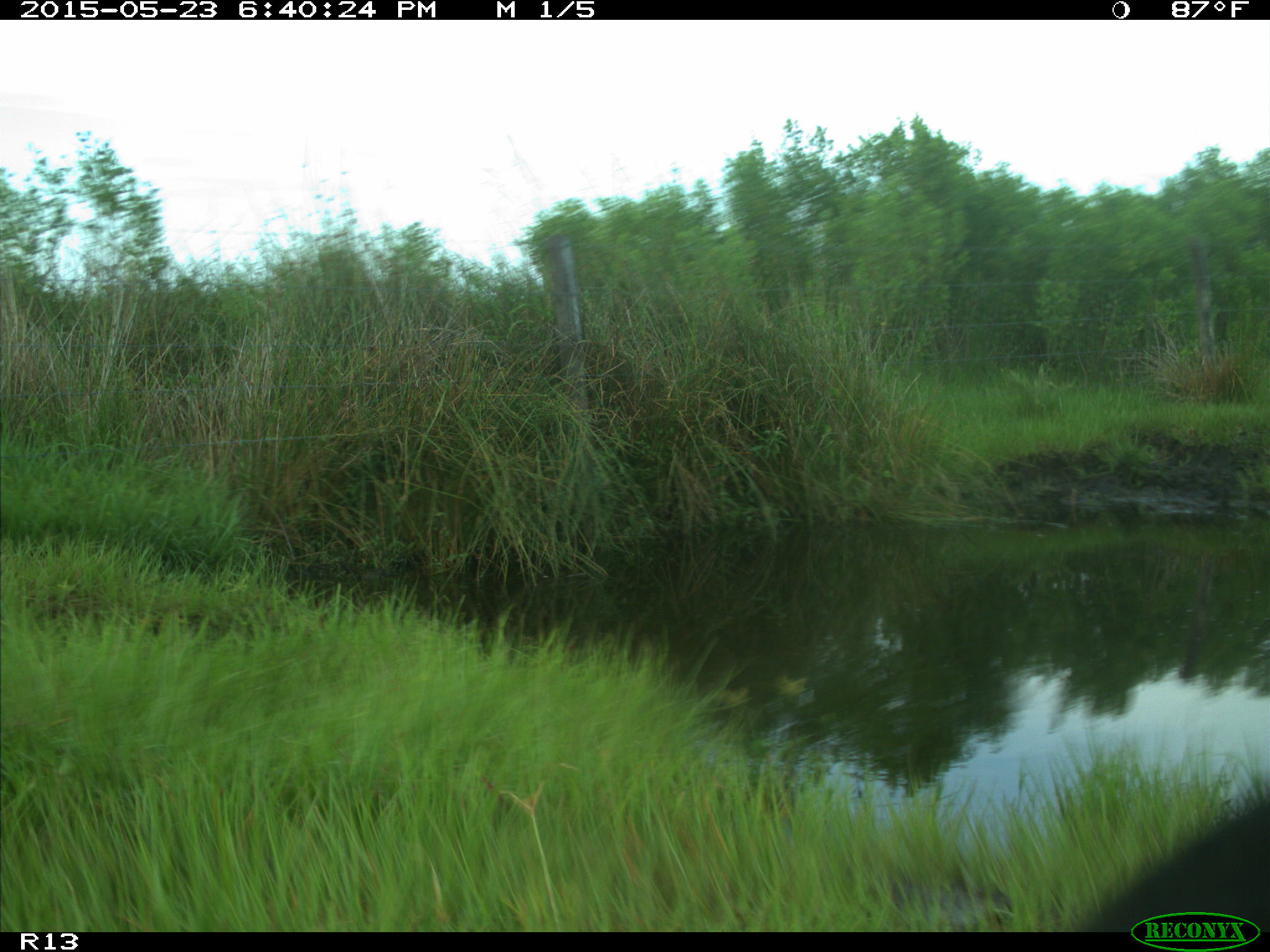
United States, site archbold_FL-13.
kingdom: Animalia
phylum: Chordata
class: Mammalia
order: Artiodactyla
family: Bovidae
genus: Bos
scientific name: Bos taurus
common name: domestic cow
Bos taurus (domestic cow).